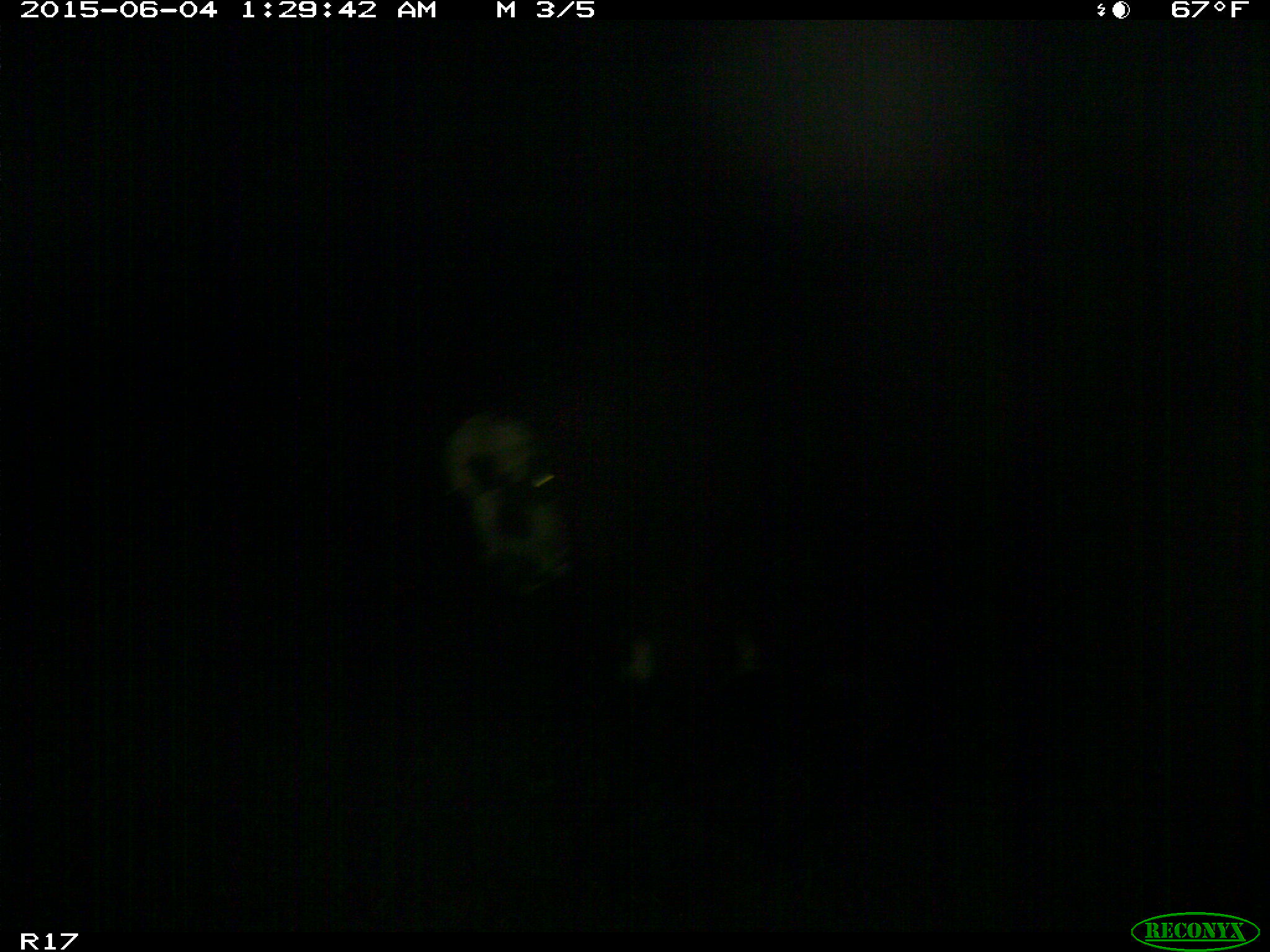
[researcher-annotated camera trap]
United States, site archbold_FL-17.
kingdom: Animalia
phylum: Chordata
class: Mammalia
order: Artiodactyla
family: Bovidae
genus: Bos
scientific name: Bos taurus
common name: domestic cow